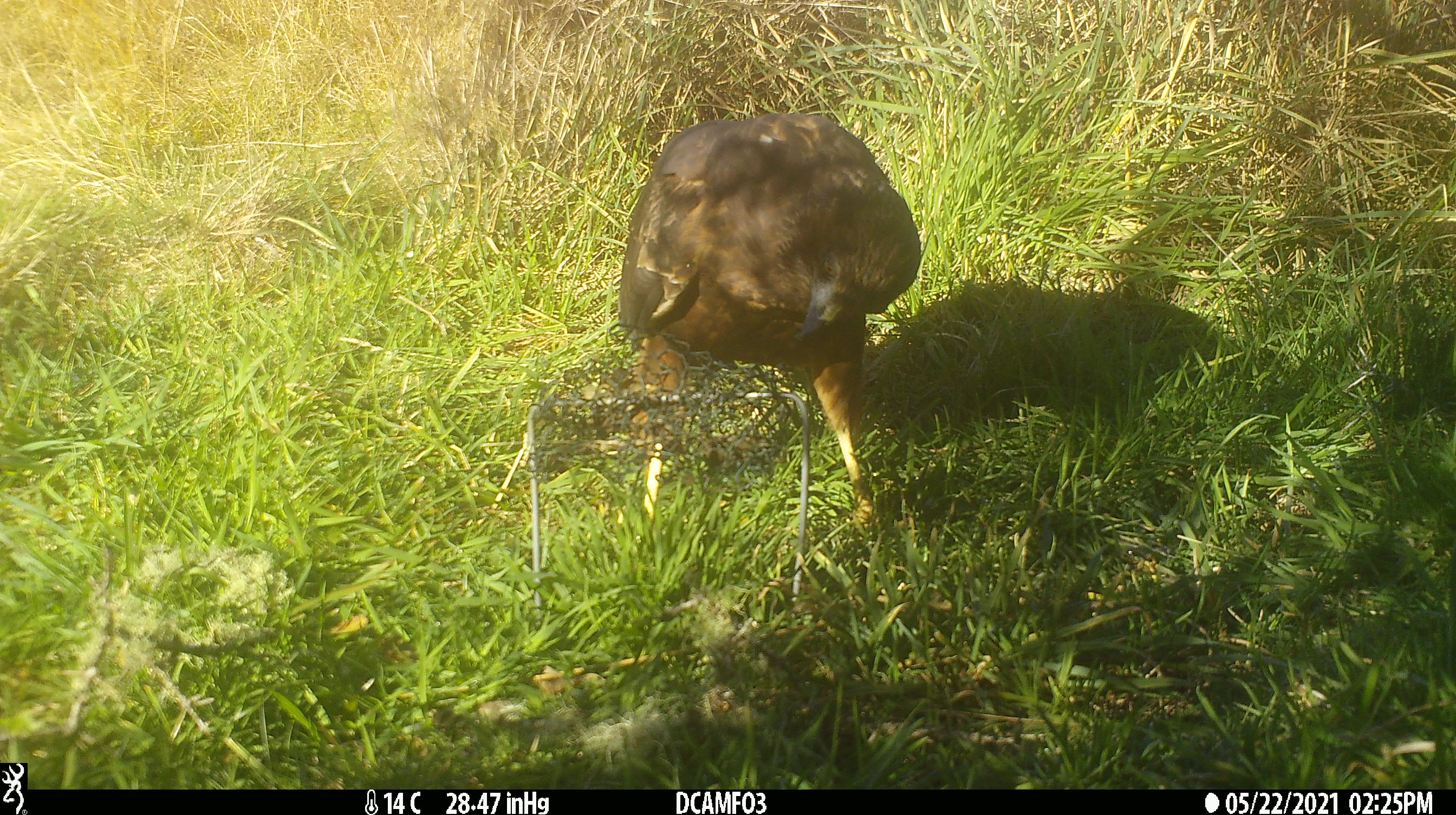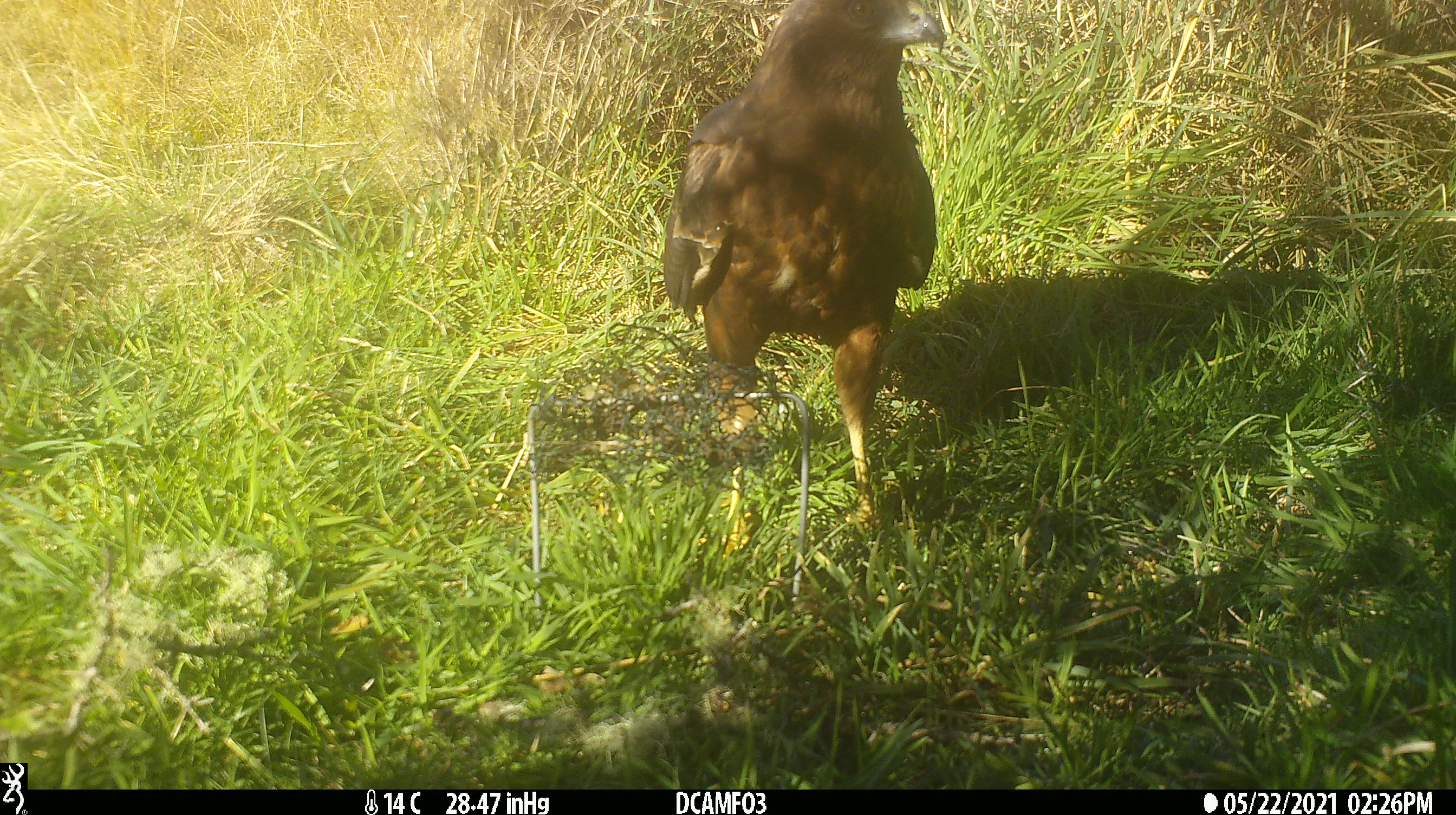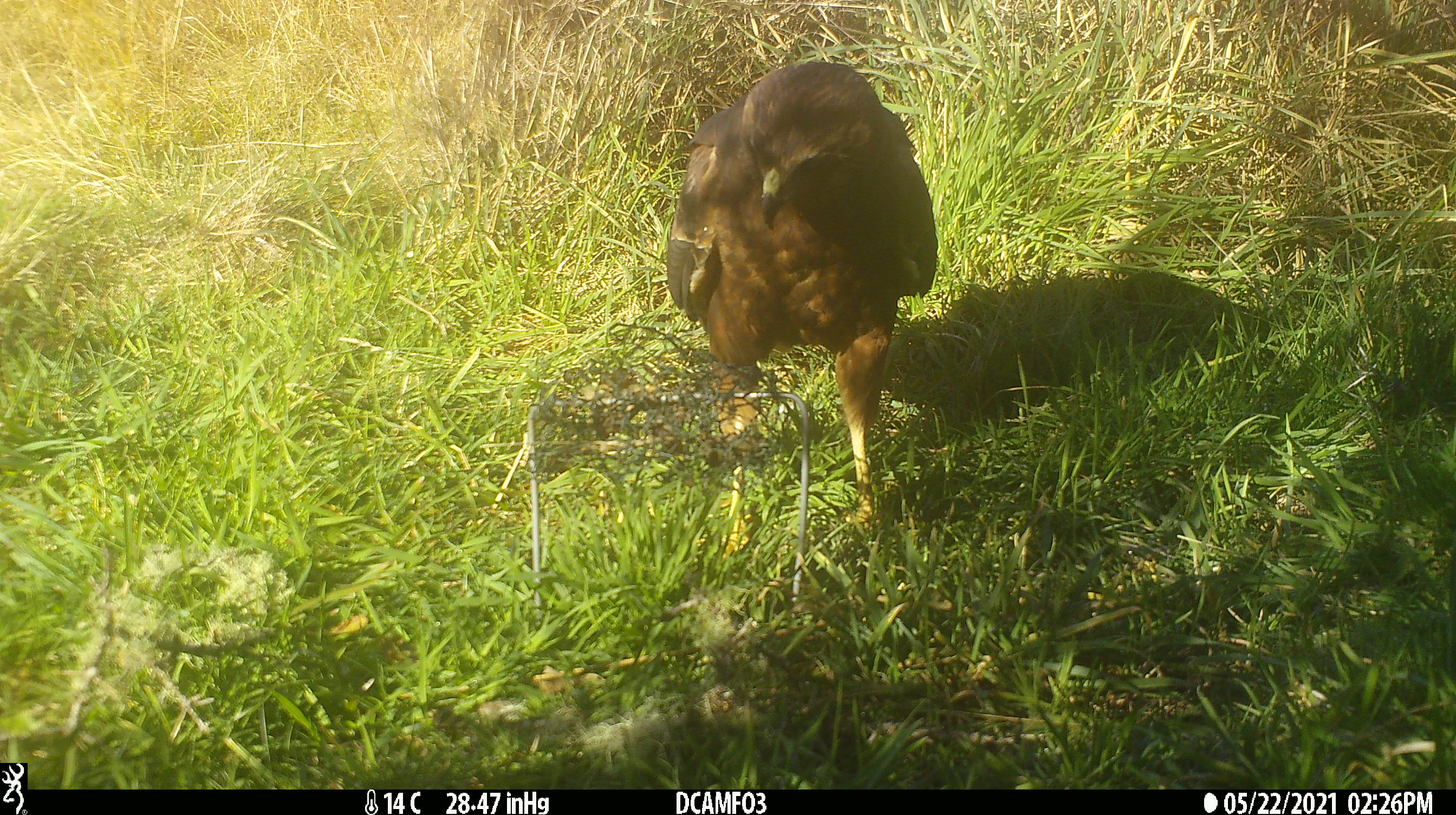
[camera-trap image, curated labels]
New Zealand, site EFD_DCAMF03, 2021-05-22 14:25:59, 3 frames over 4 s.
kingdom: Animalia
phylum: Chordata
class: Aves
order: Accipitriformes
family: Accipitridae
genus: Circus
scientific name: Circus approximans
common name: swamp harrier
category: harrier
Harrier (swamp harrier) (Circus approximans).